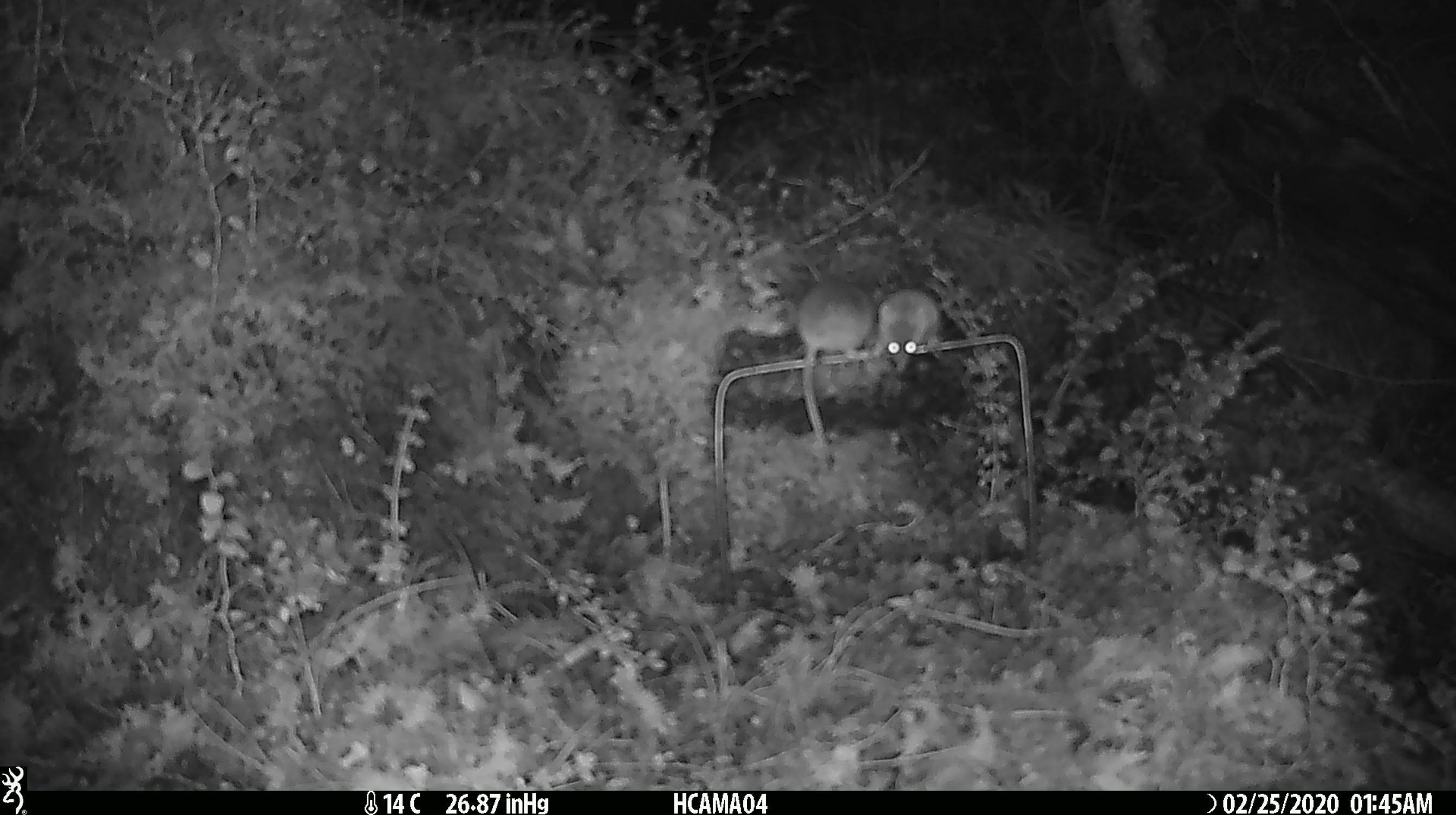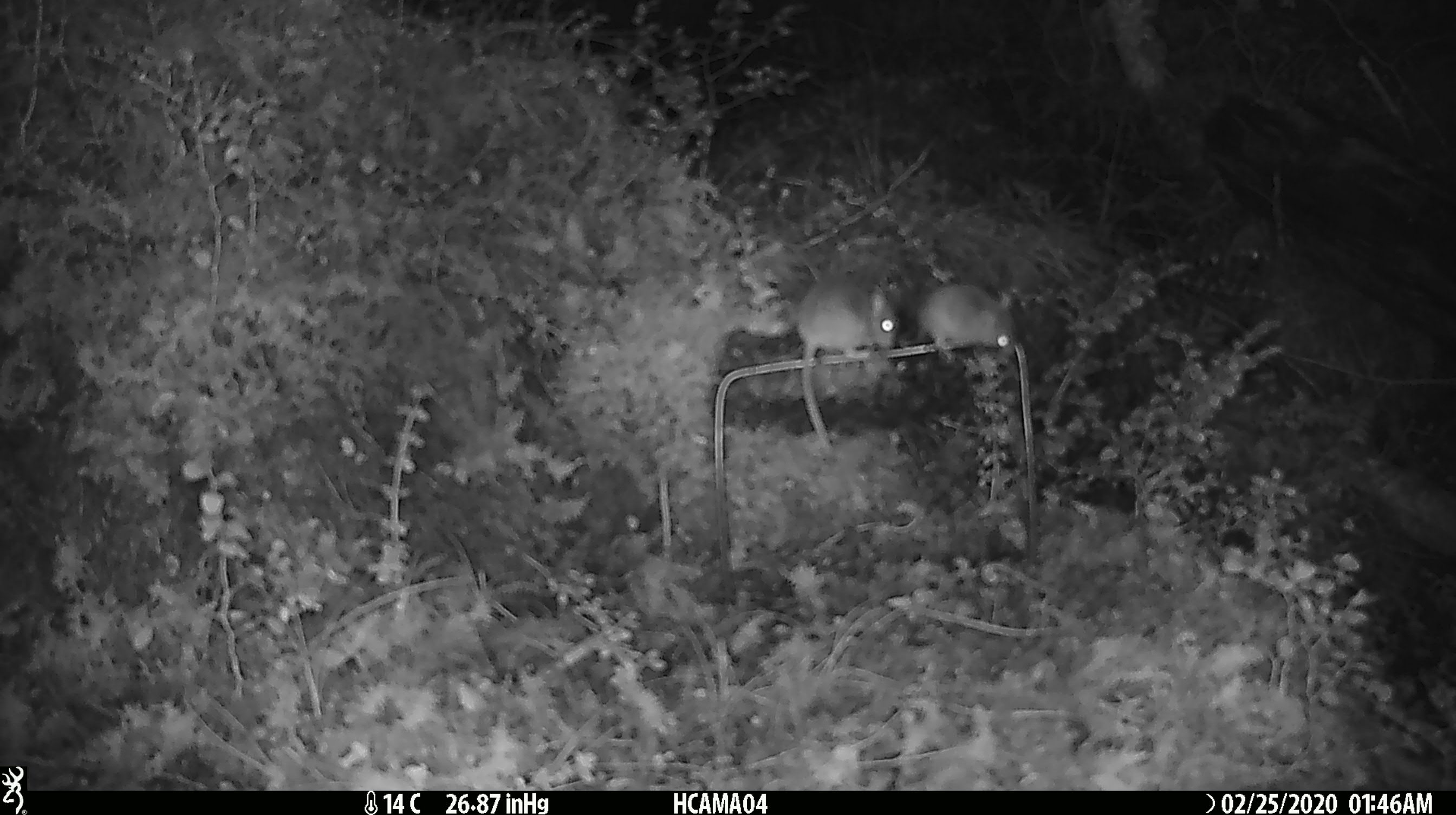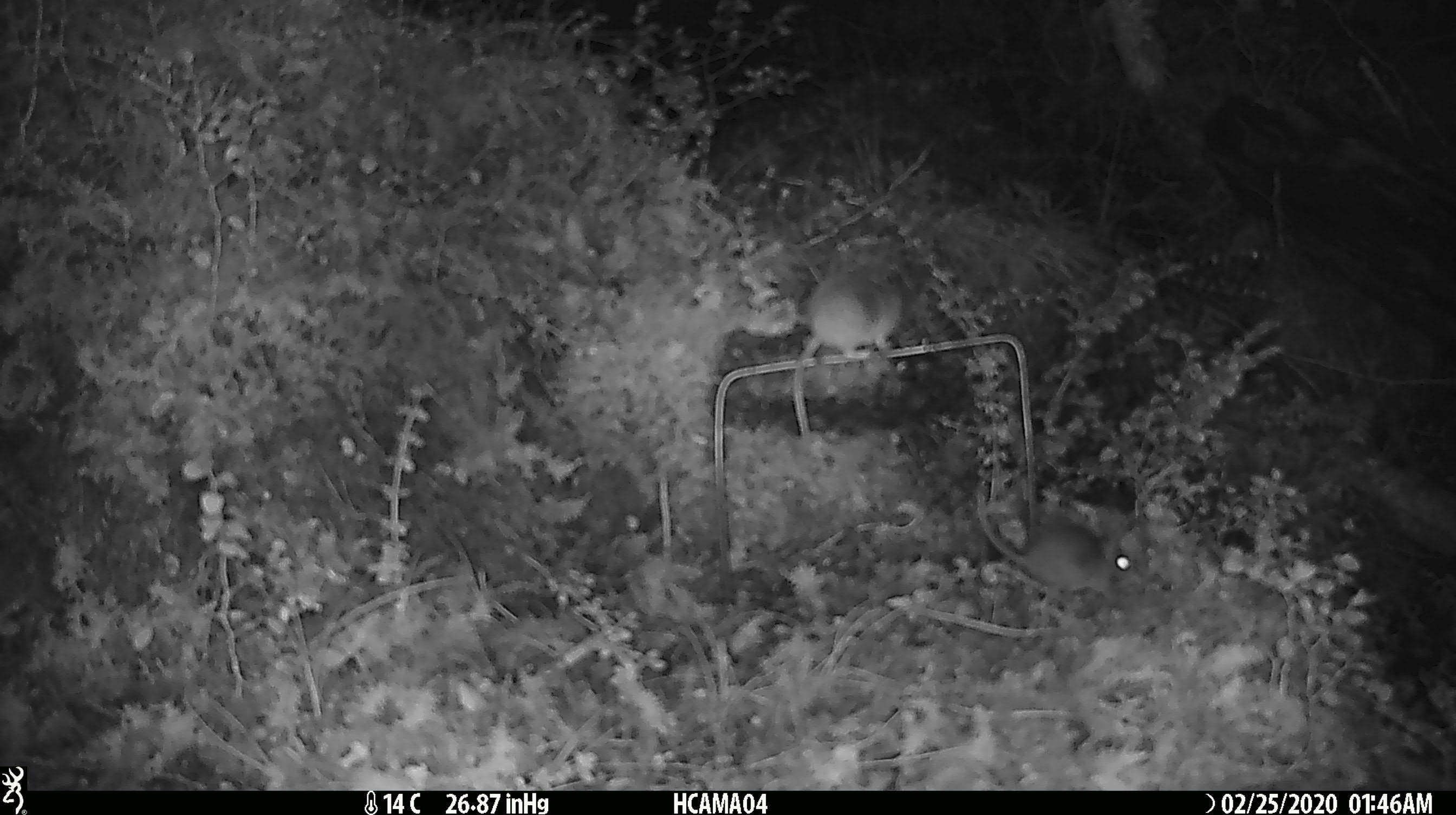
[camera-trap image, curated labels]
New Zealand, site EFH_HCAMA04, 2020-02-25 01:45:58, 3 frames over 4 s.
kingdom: Animalia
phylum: Chordata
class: Mammalia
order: Rodentia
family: Muridae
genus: Mus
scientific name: Mus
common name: mouse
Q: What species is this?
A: Mouse (Mus).